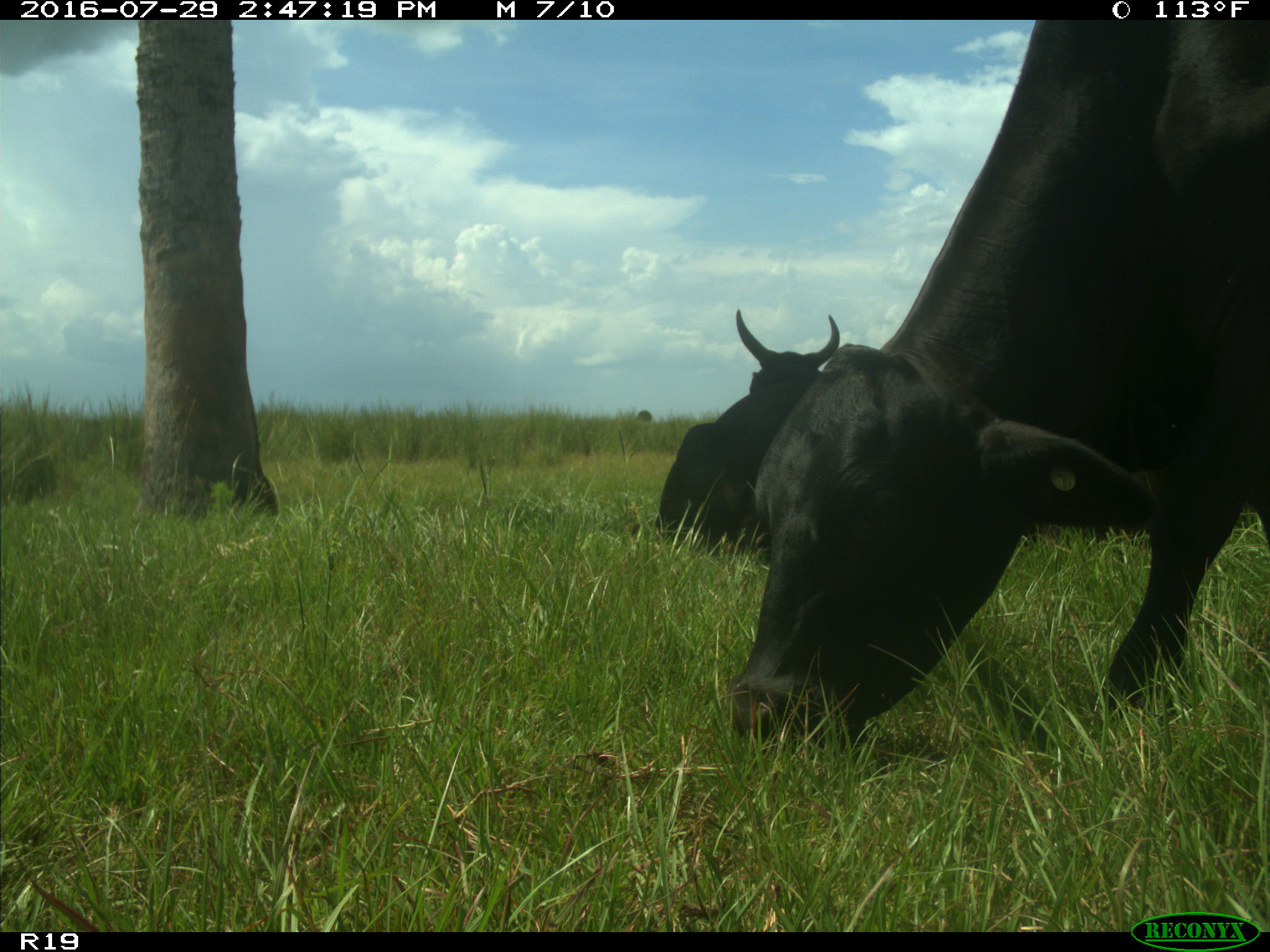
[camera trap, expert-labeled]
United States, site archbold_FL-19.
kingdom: Animalia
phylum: Chordata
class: Mammalia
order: Artiodactyla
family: Bovidae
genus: Bos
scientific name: Bos taurus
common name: domestic cow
Bos taurus (domestic cow).